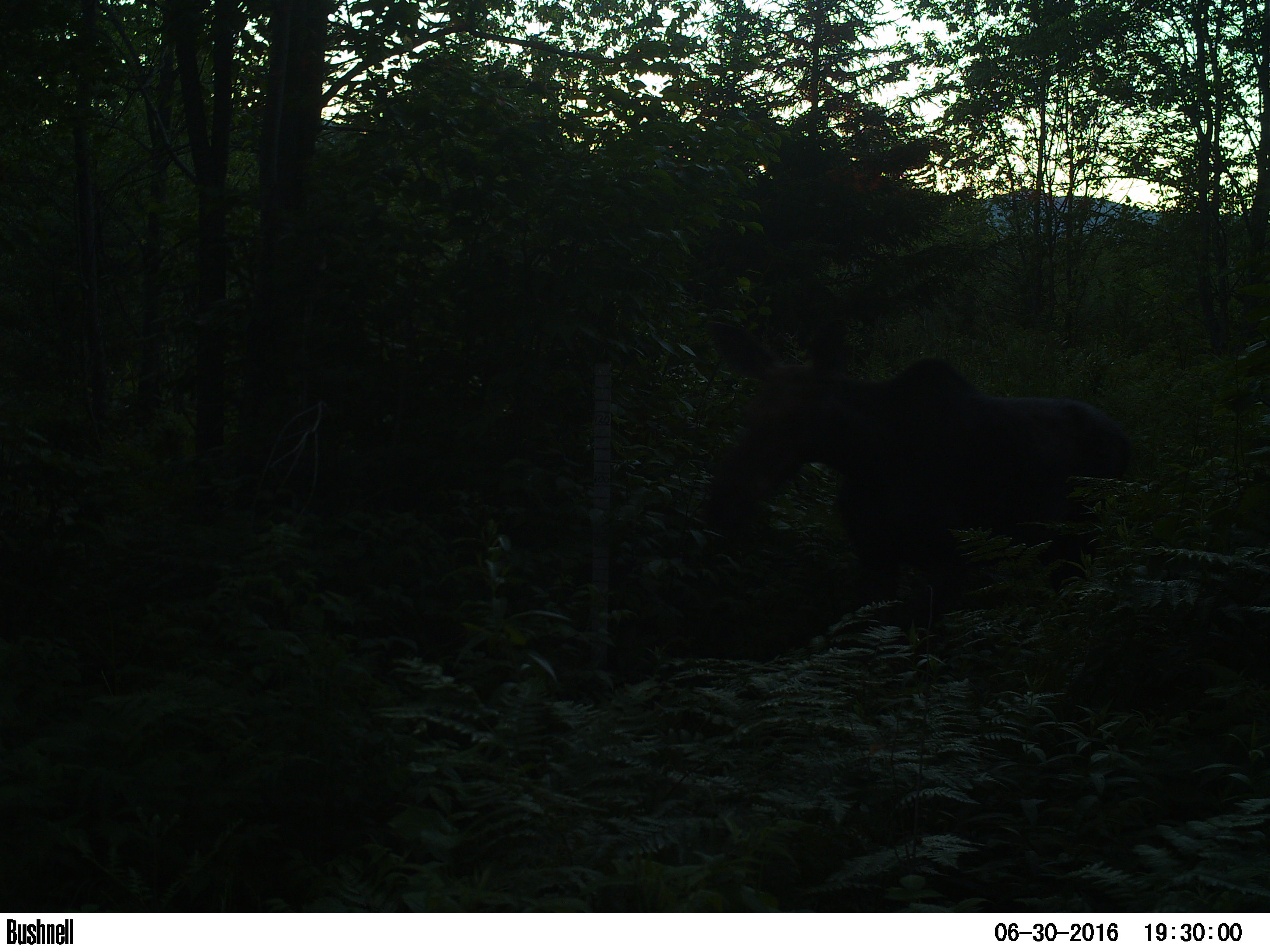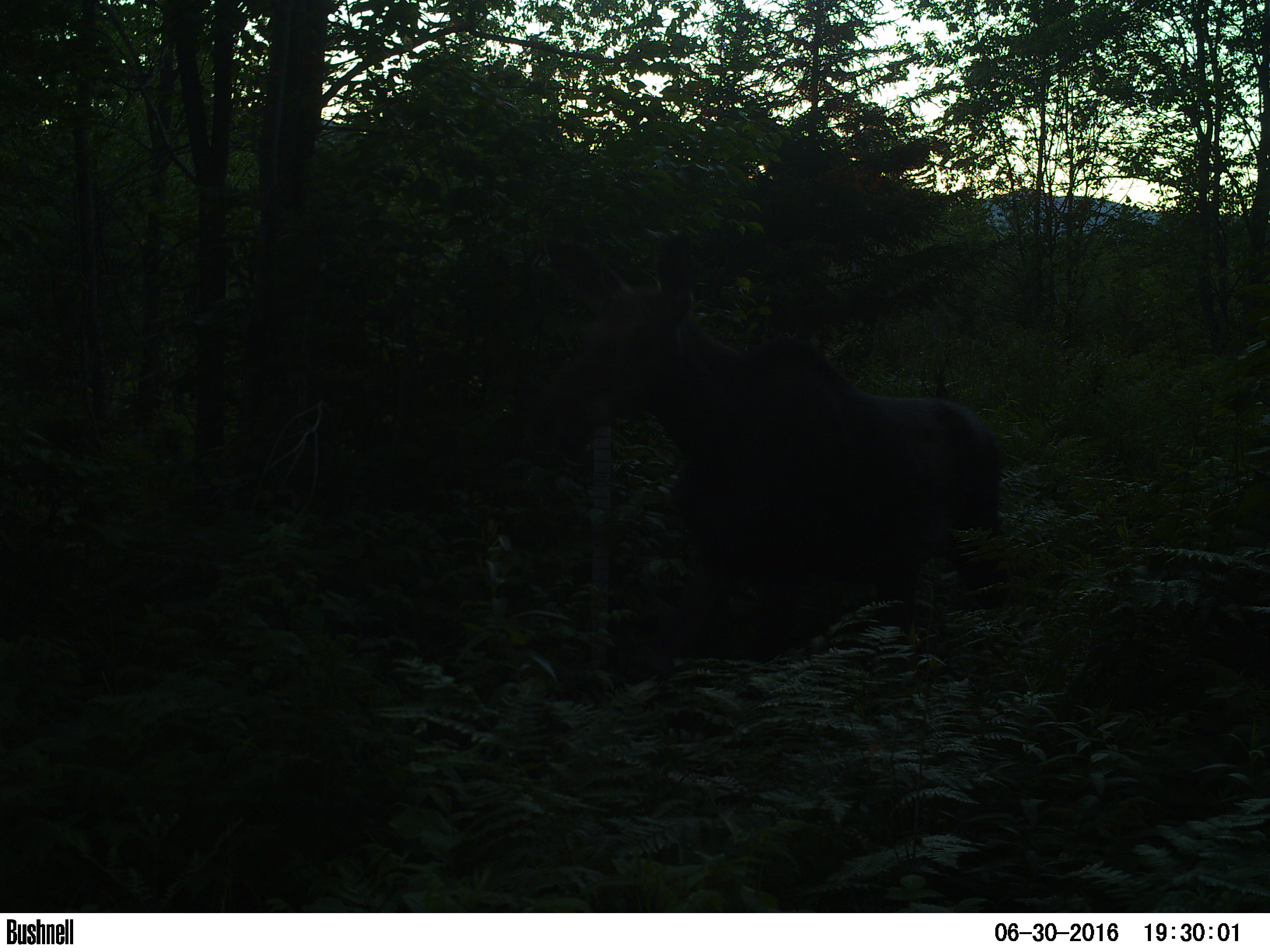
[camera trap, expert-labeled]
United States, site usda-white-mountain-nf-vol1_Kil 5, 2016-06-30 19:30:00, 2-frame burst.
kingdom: Animalia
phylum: Chordata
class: Mammalia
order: Artiodactyla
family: Cervidae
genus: Alces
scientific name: Alces alces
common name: moose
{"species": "moose (Alces alces)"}